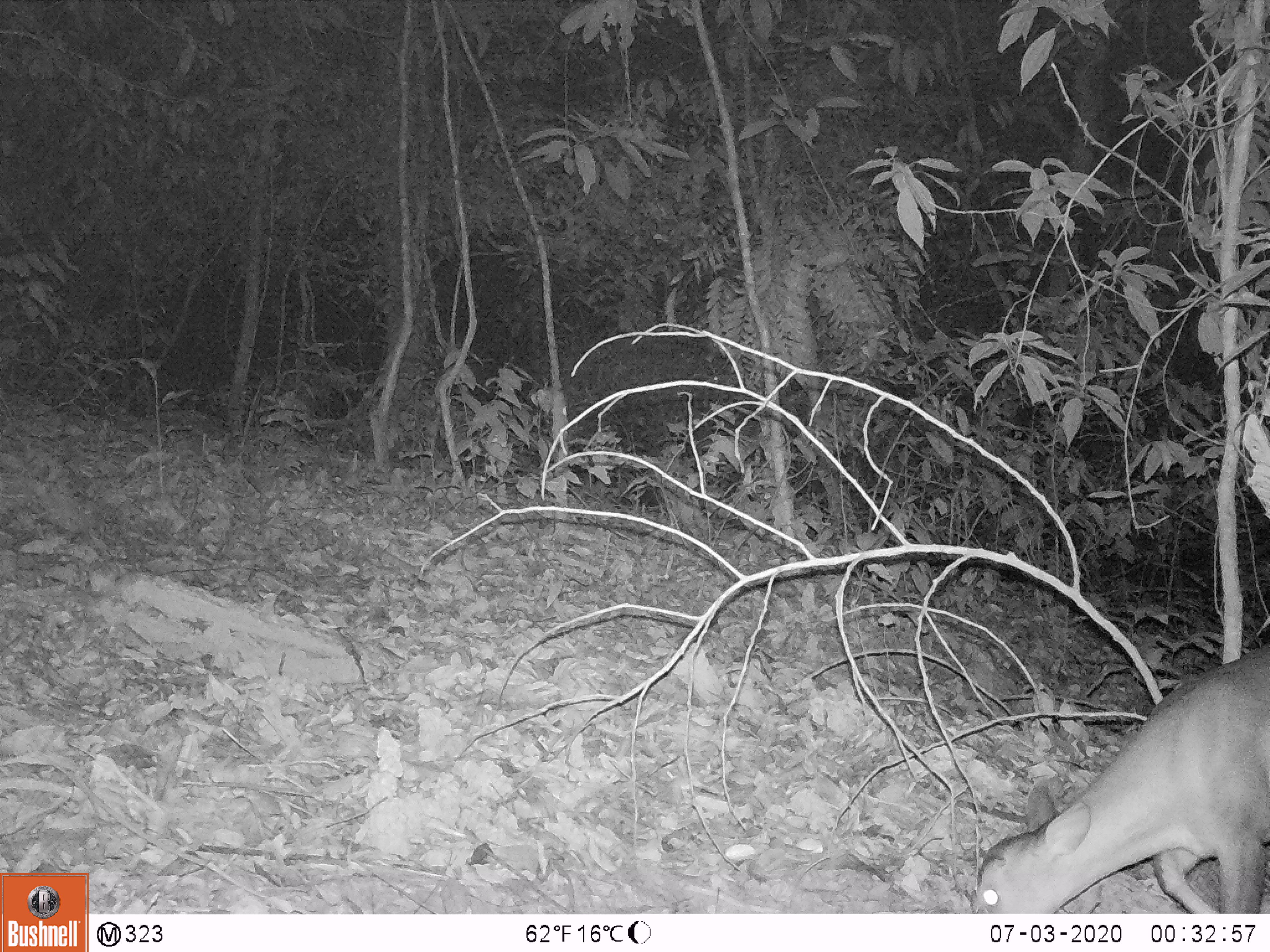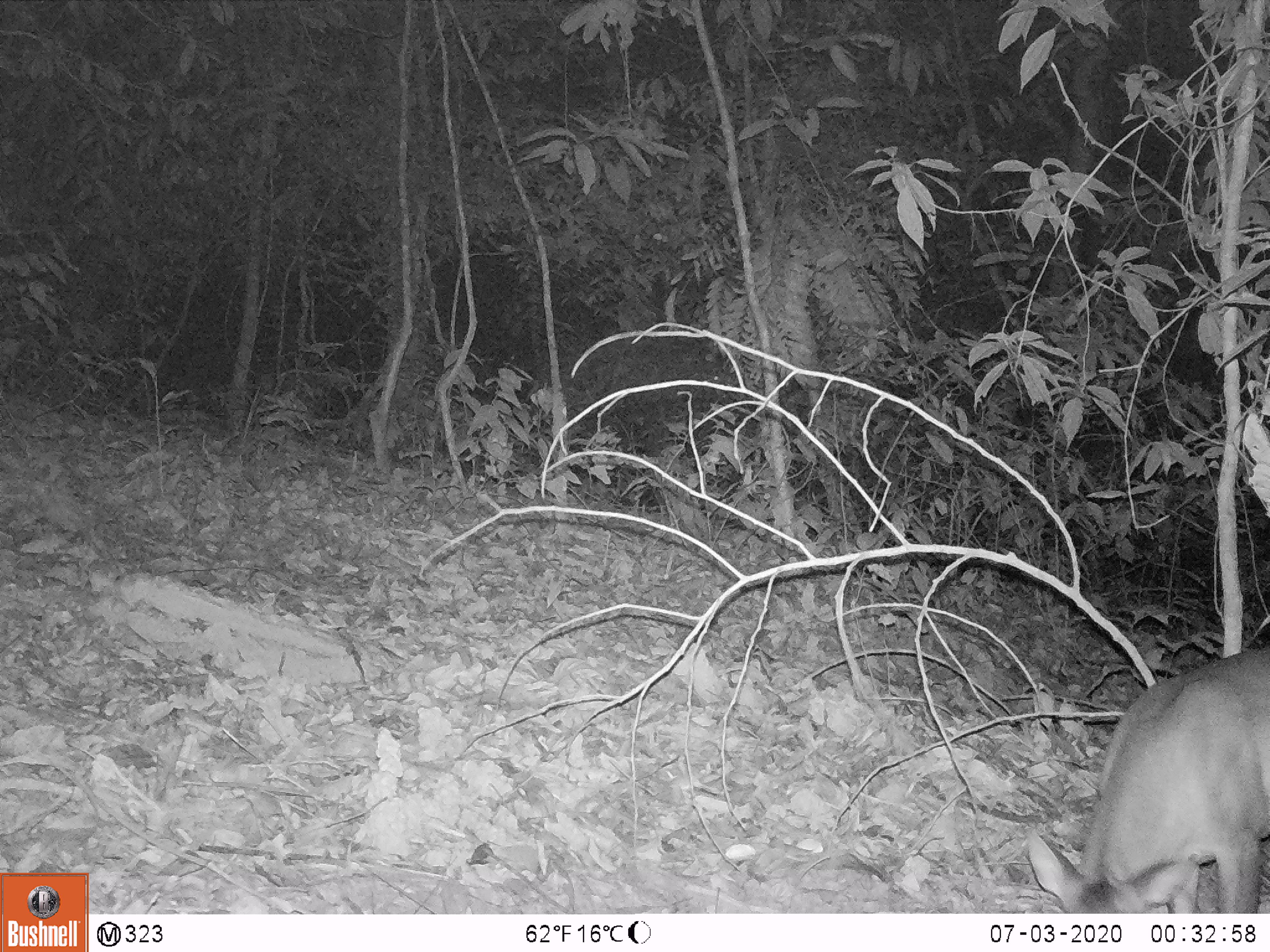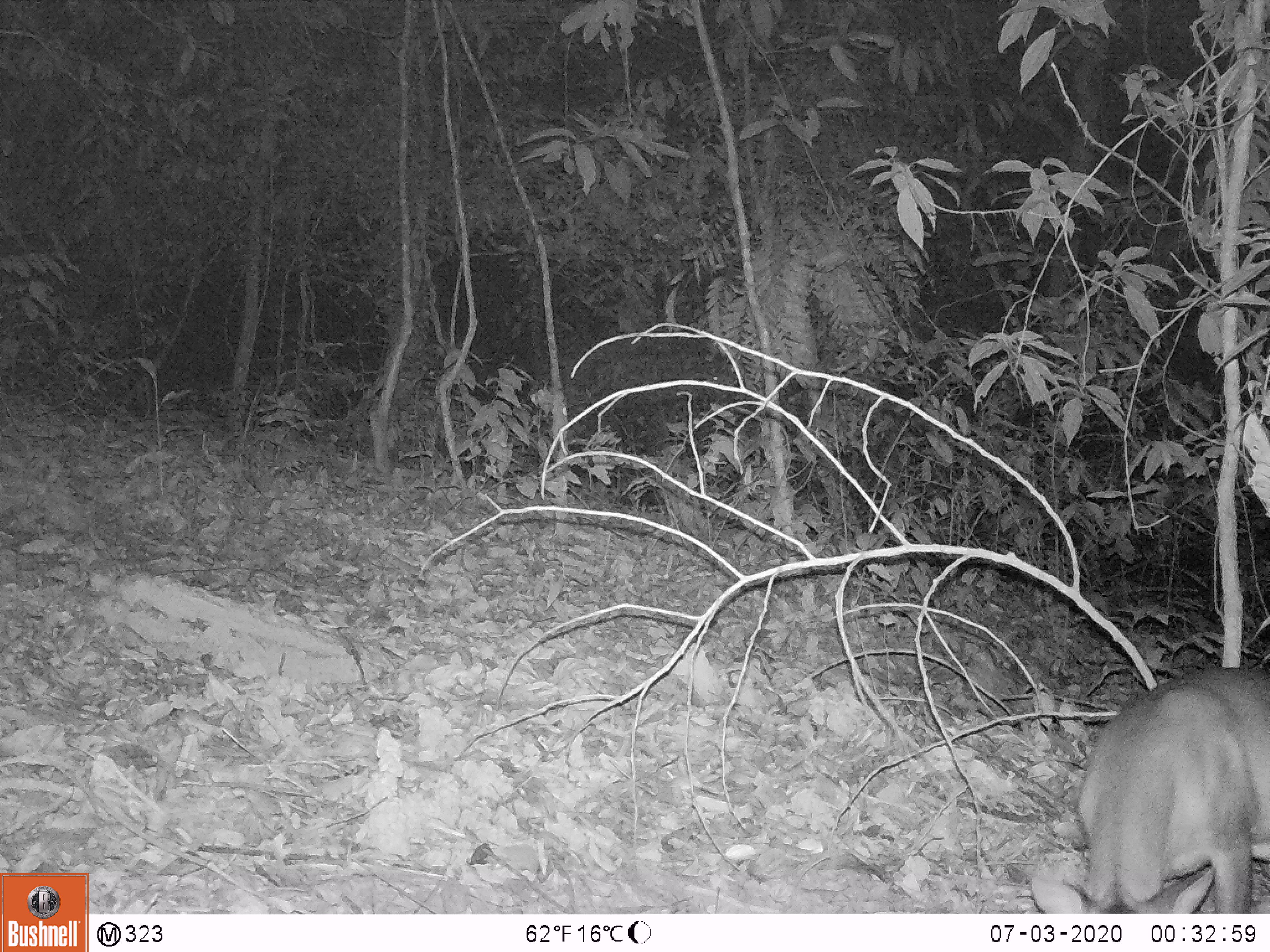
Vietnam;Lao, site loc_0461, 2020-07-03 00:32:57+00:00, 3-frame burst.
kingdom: Animalia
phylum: Chordata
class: Mammalia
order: Artiodactyla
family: Cervidae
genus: Muntiacus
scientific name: Muntiacus vuquangensis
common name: large-antlered muntjac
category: large antlered muntjac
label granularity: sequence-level